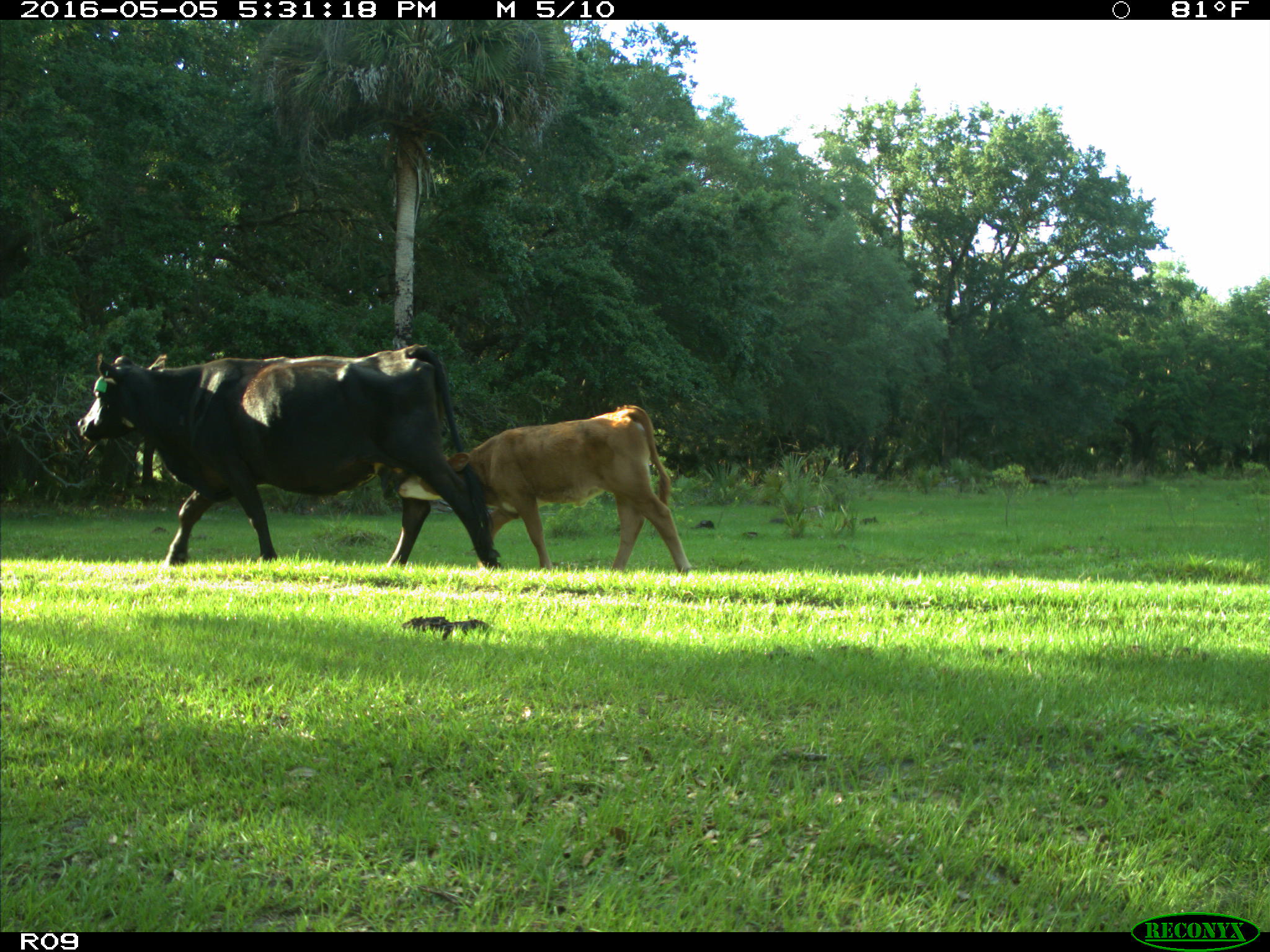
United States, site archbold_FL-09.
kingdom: Animalia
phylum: Chordata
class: Mammalia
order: Artiodactyla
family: Bovidae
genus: Bos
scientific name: Bos taurus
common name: domestic cow